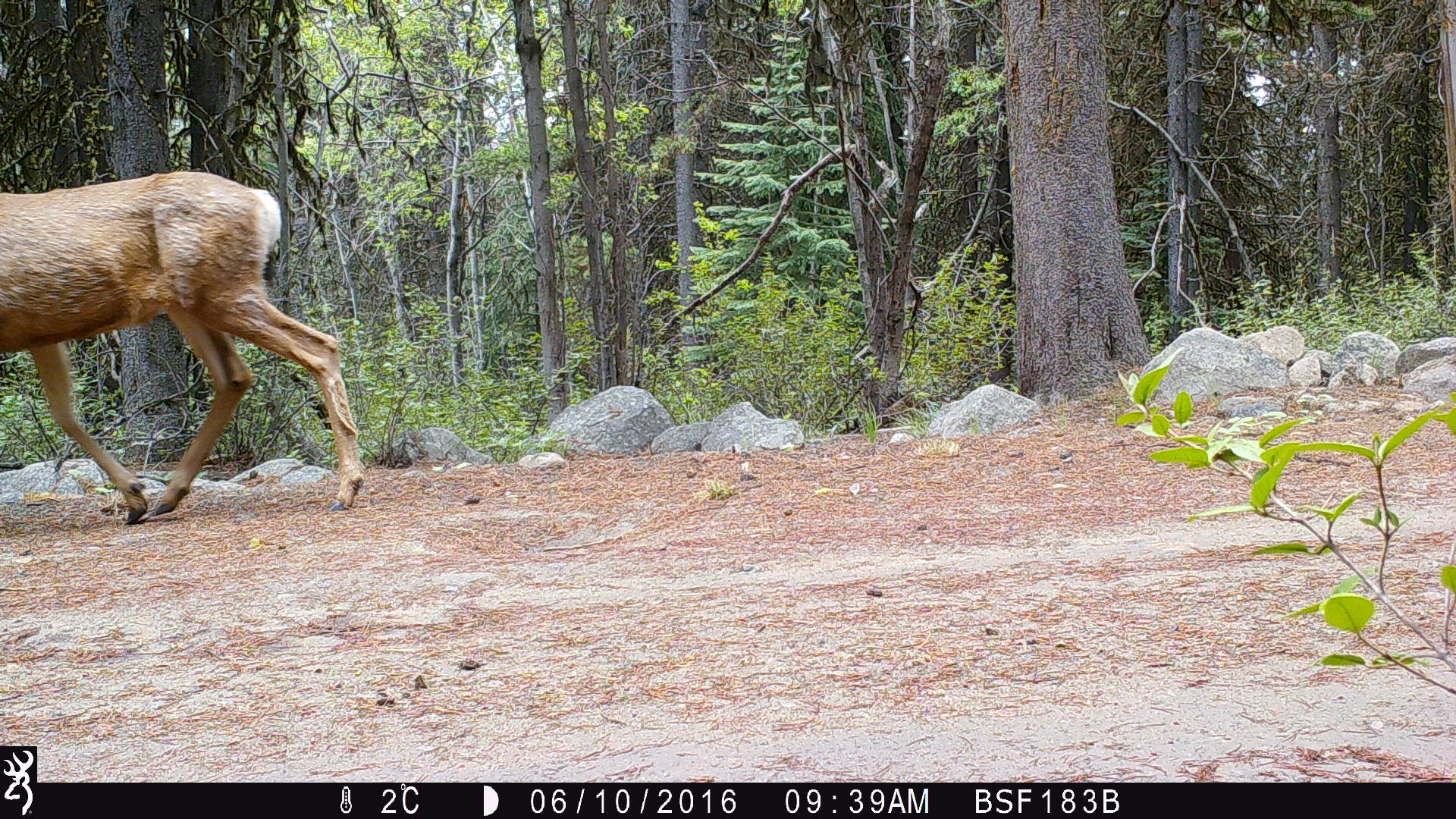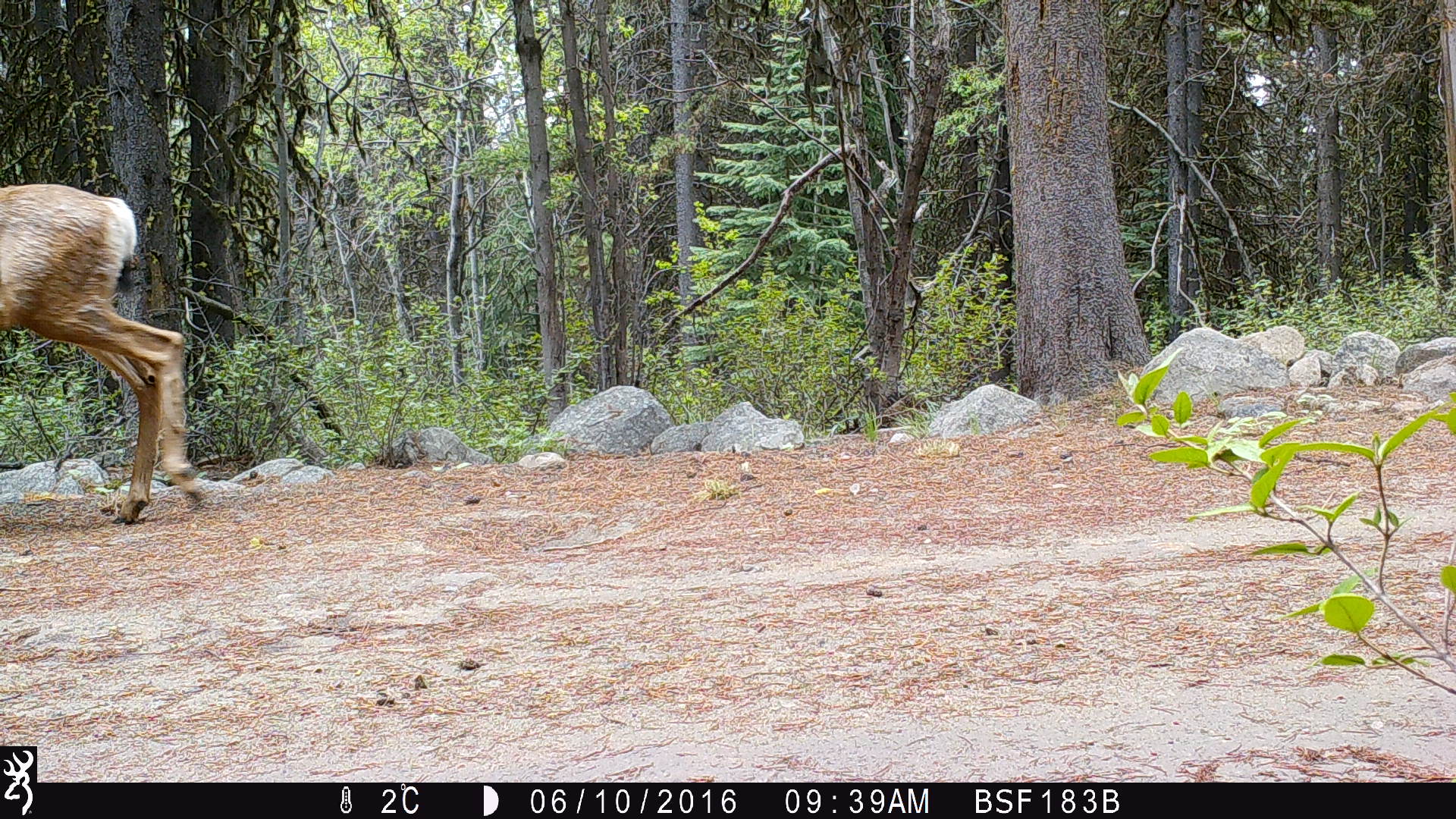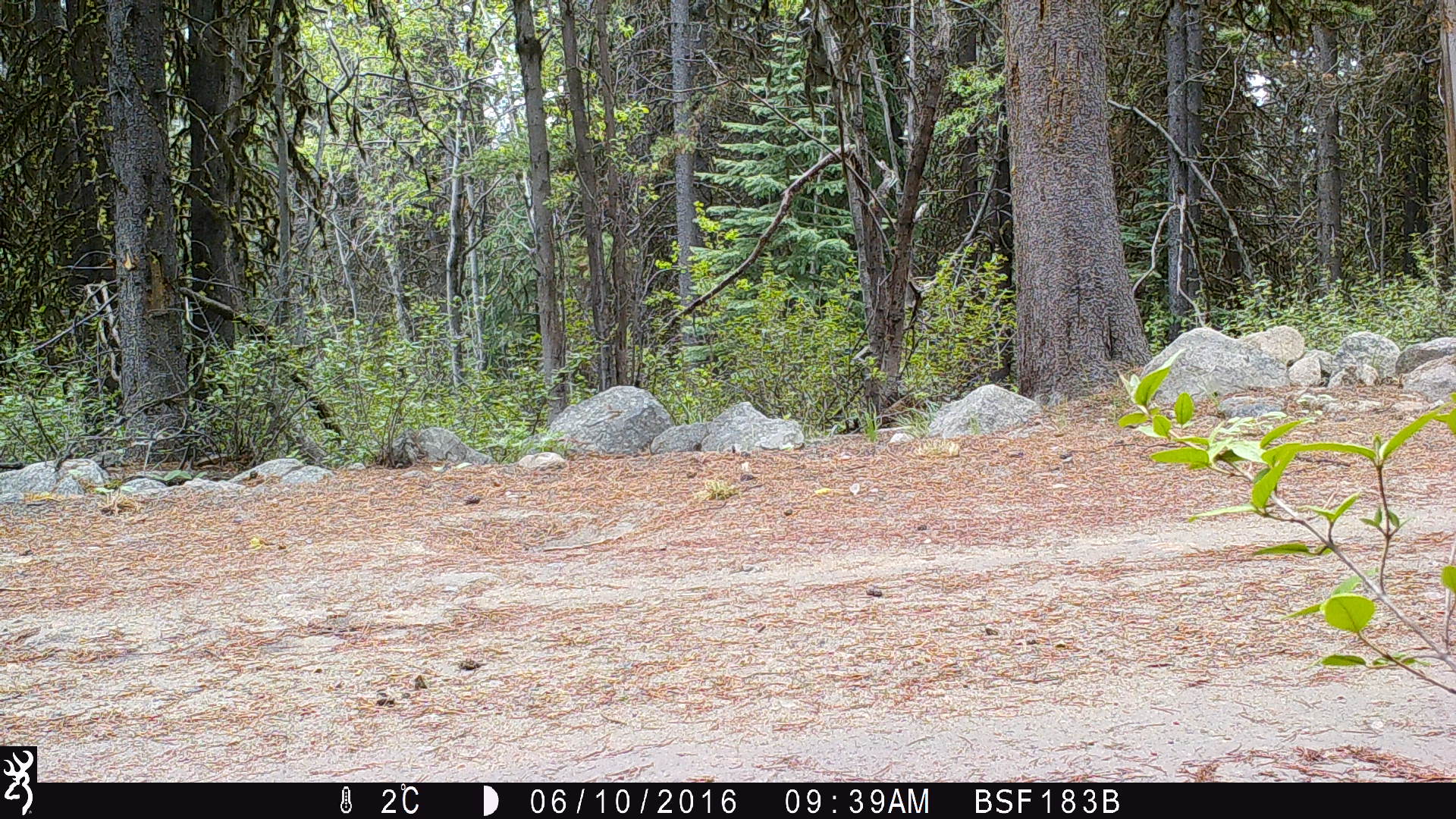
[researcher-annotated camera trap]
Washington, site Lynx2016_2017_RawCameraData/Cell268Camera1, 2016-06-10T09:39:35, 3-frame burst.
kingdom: Animalia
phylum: Chordata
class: Mammalia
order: Artiodactyla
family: Cervidae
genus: Odocoileus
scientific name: Odocoileus hemionus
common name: mule deer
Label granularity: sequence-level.